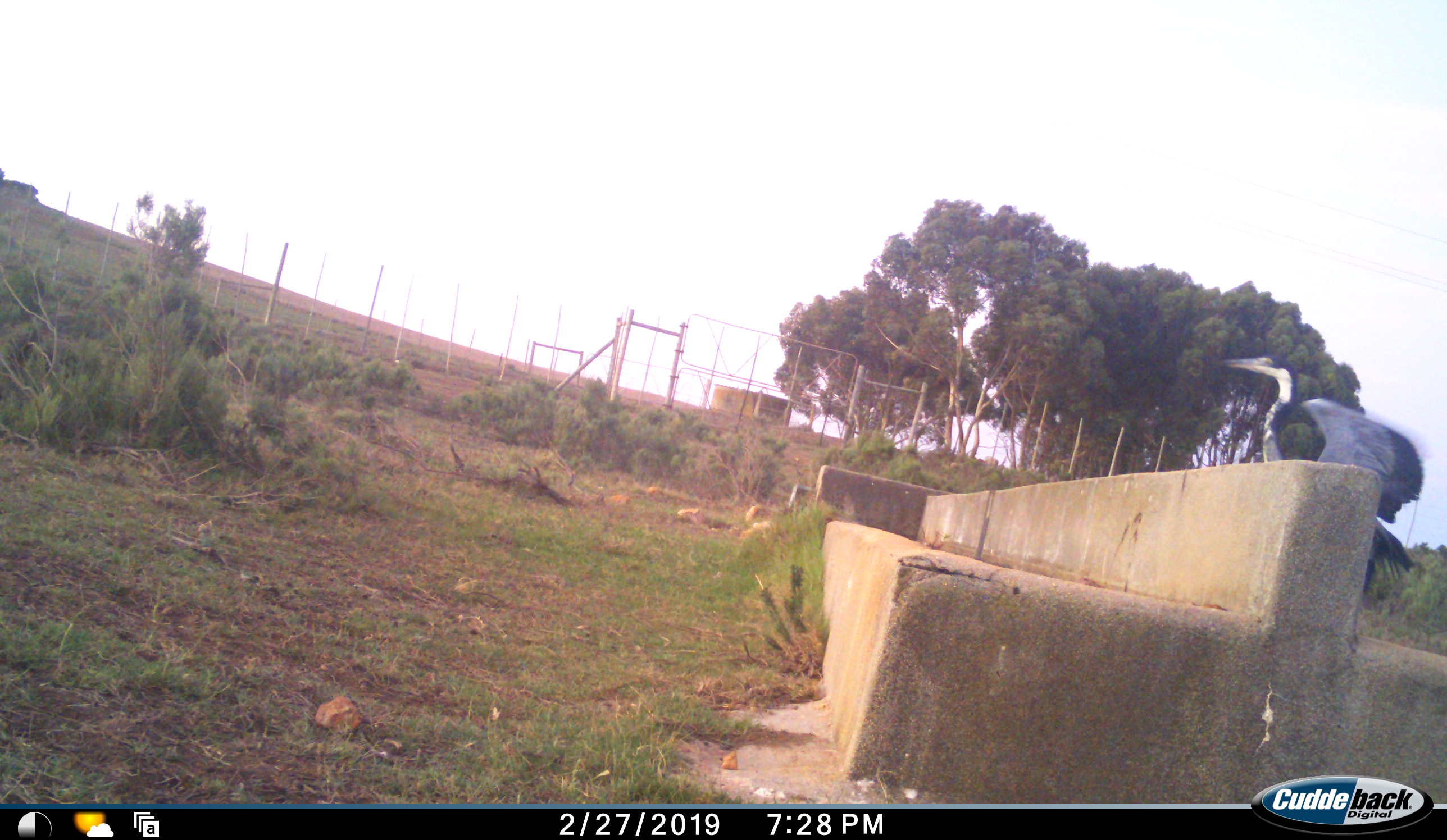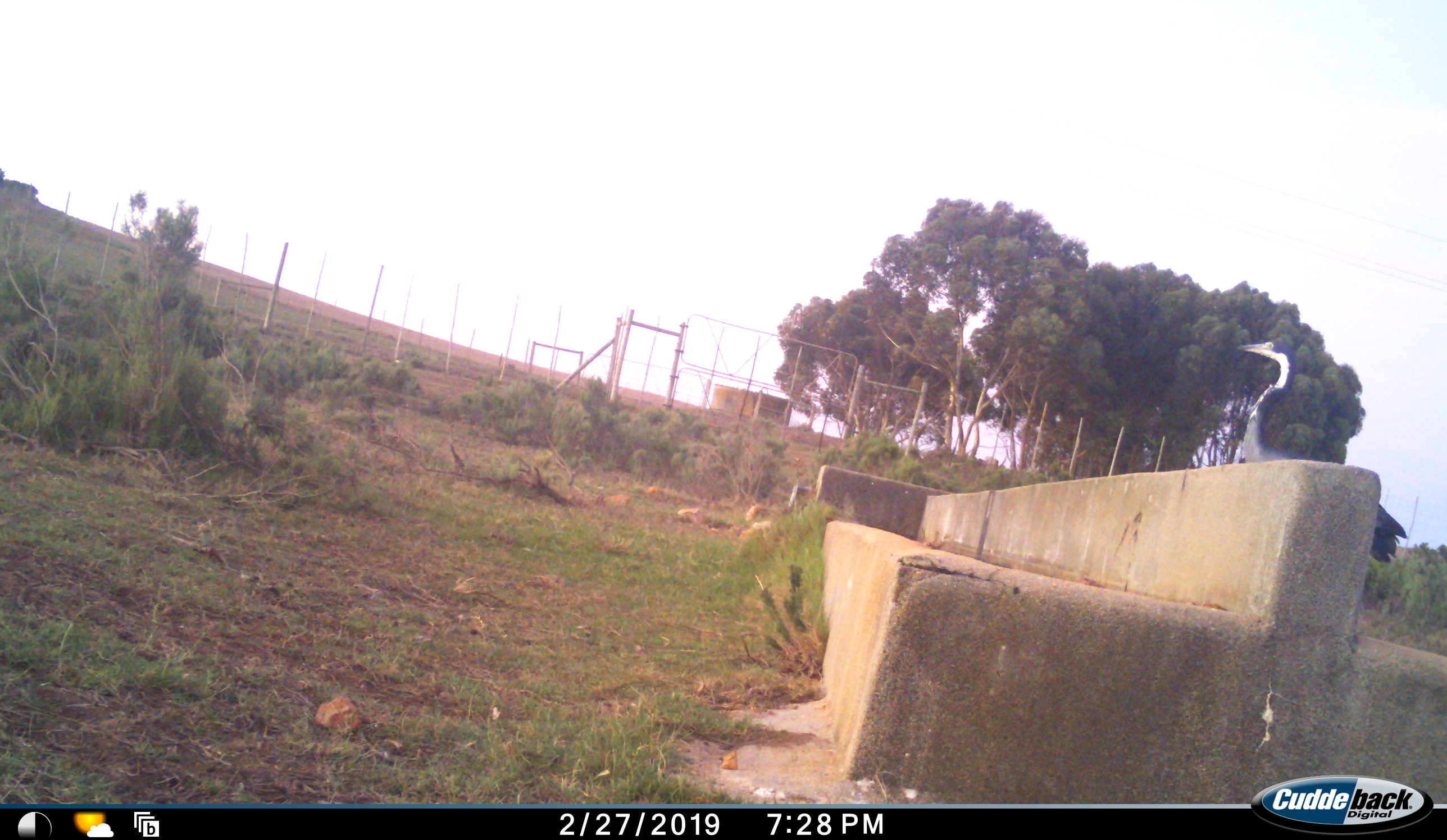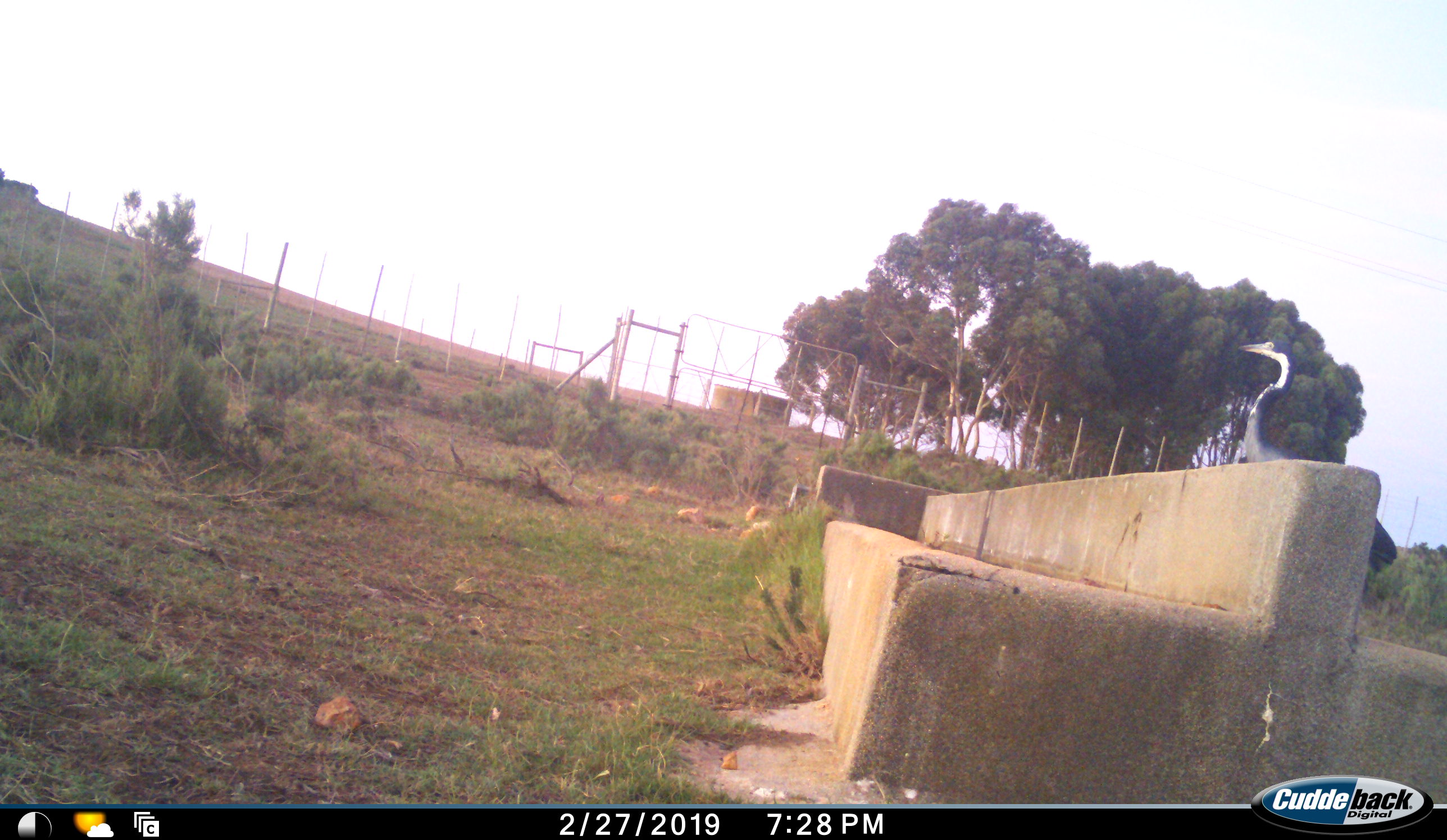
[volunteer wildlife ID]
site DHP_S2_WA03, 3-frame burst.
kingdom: Animalia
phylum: Chordata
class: Aves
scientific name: Aves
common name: bird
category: birdother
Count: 1.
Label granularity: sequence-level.